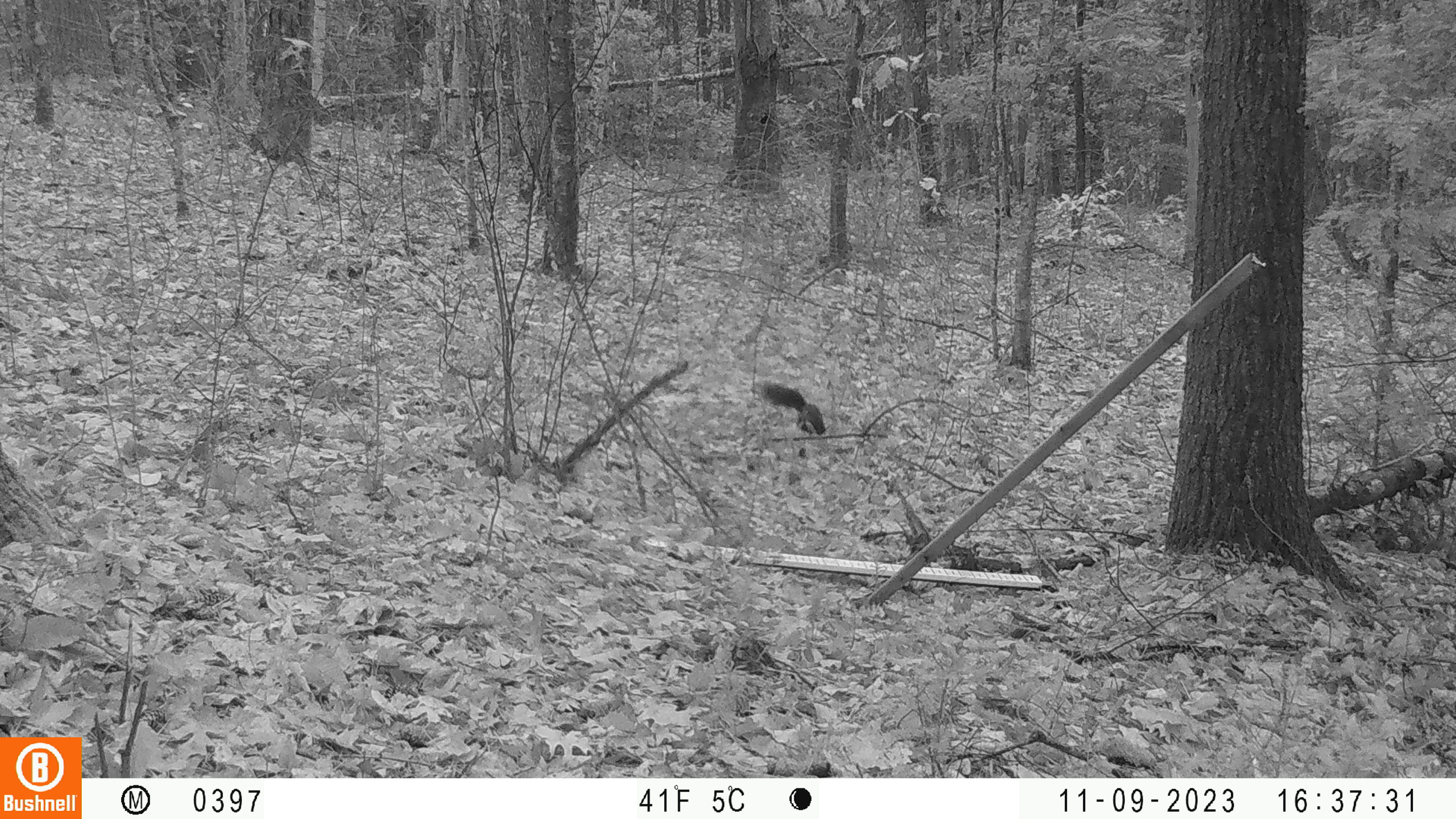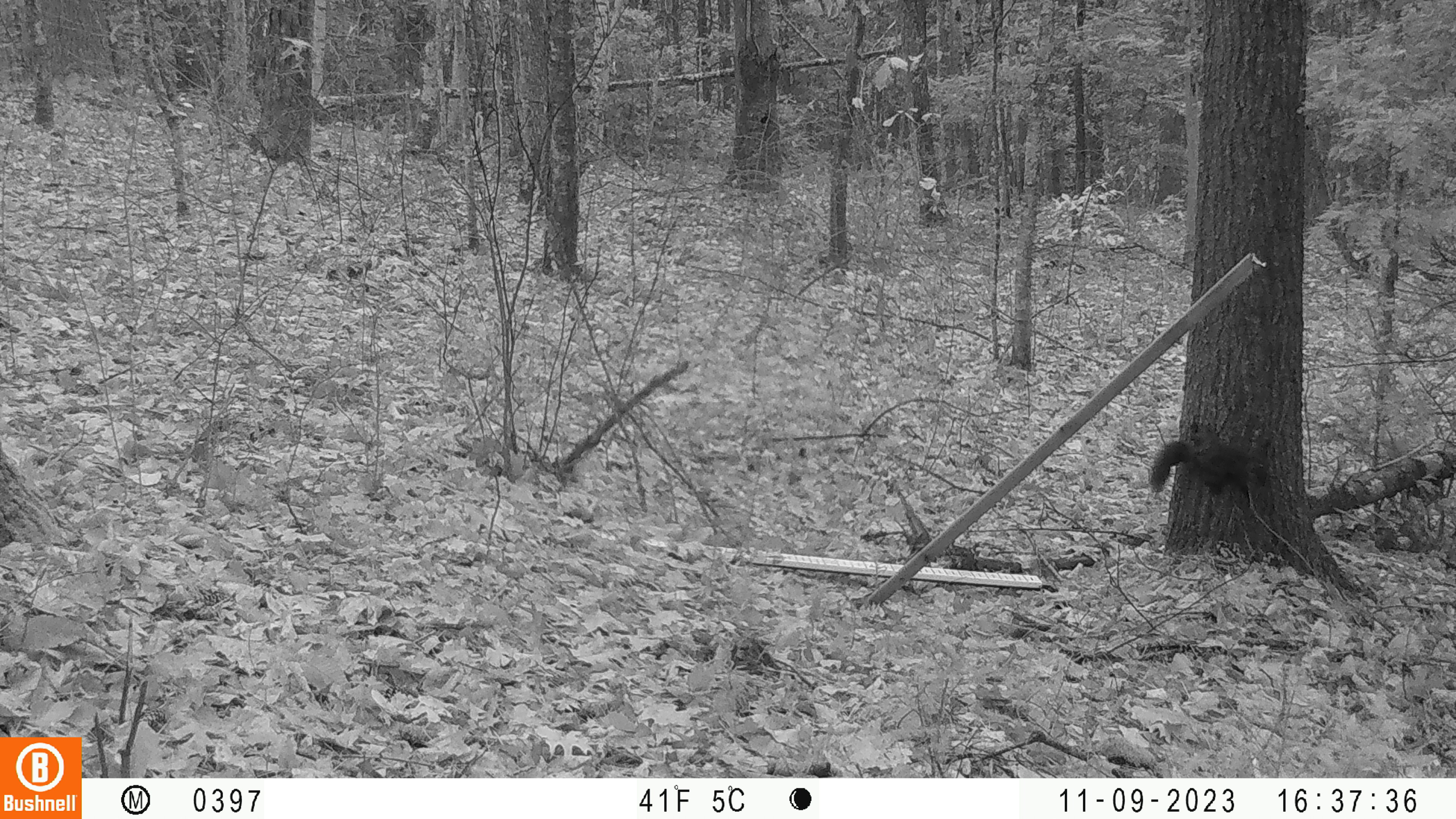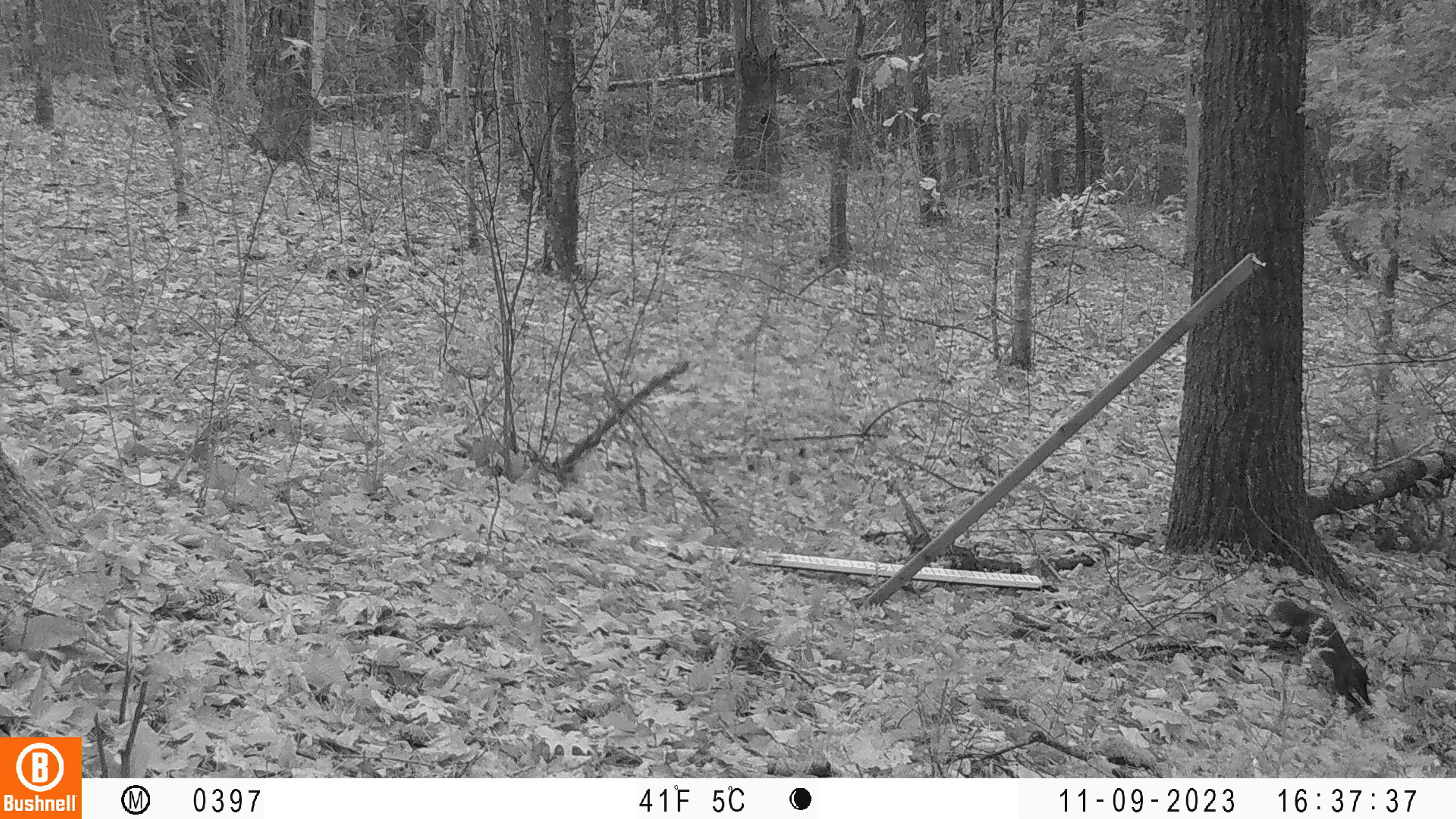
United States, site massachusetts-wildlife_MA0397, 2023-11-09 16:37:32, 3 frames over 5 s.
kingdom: Animalia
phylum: Chordata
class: Mammalia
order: Rodentia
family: Sciuridae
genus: Sciurus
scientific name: Sciurus carolinensis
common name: gray squirrel